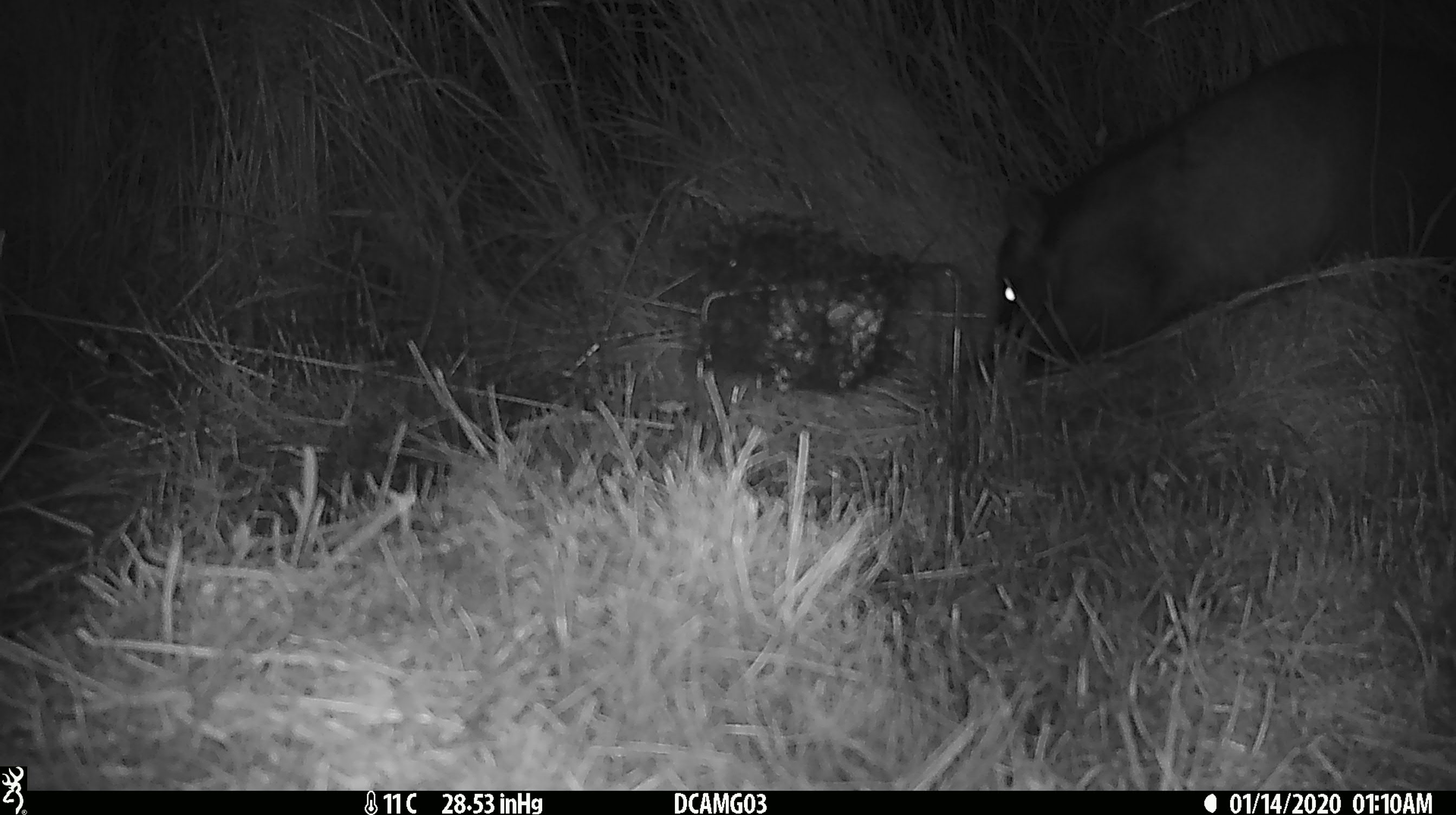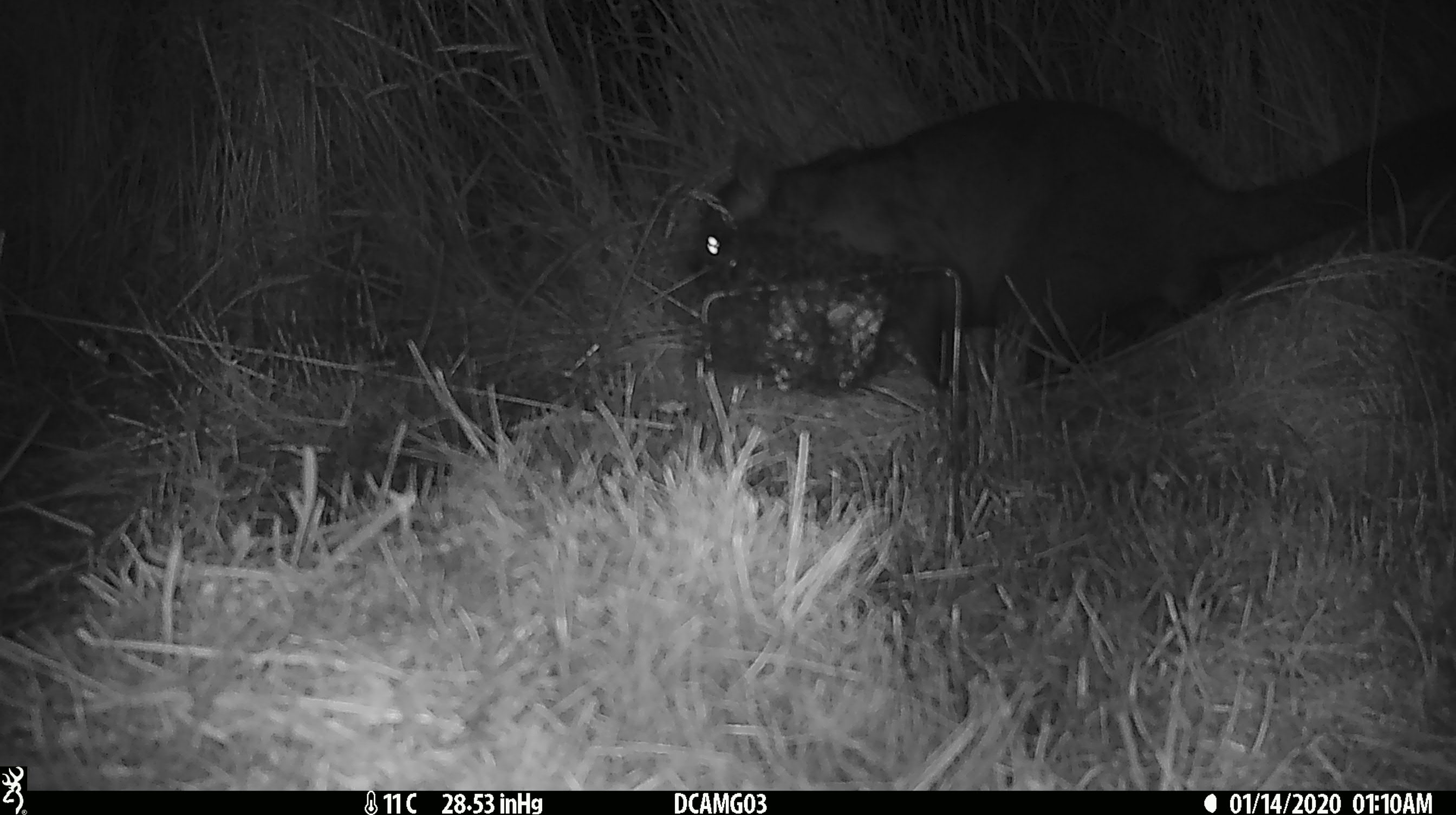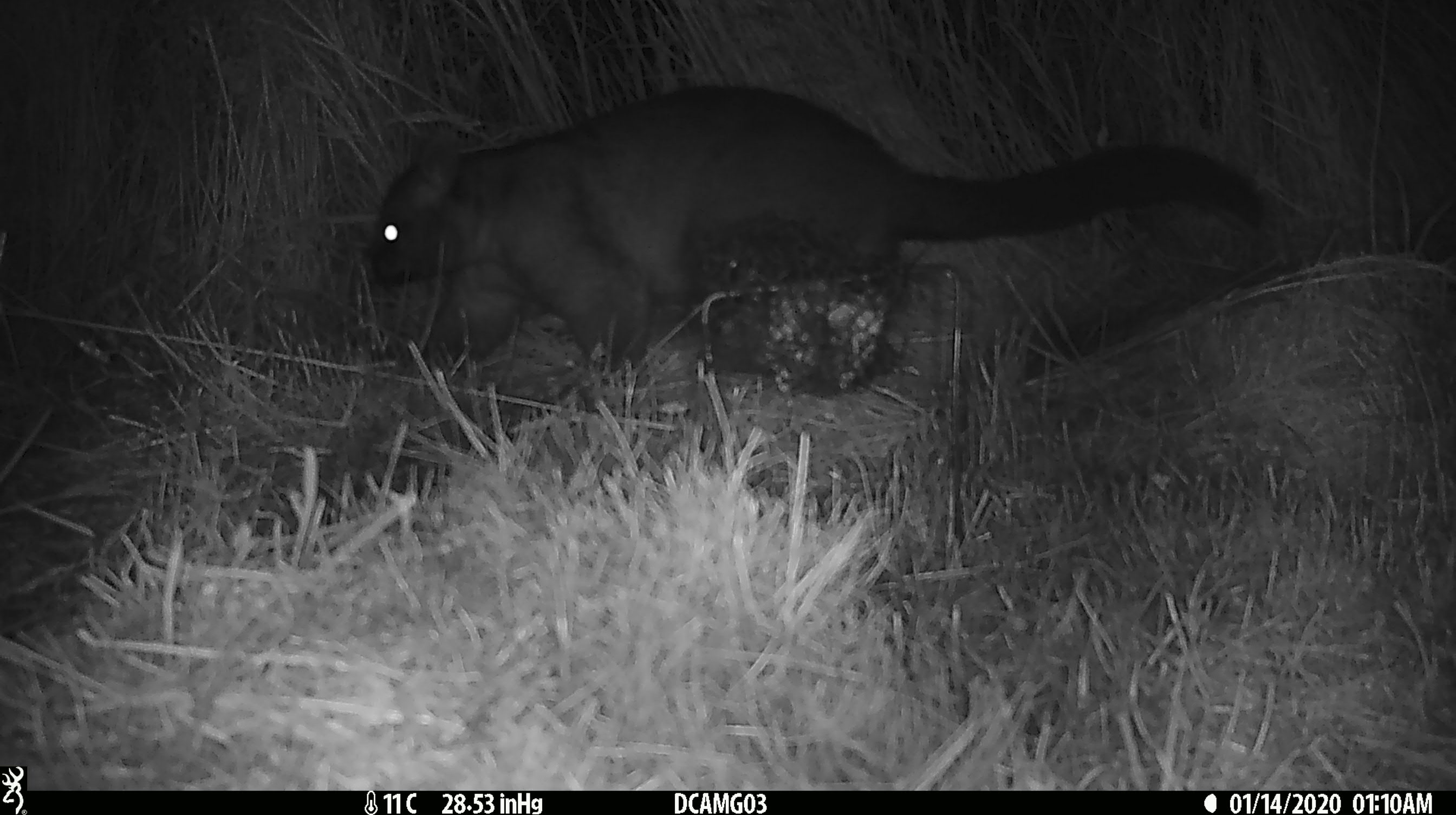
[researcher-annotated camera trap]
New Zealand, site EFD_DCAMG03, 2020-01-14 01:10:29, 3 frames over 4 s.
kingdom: Animalia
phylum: Chordata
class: Mammalia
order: Diprotodontia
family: Phalangeridae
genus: Trichosurus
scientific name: Trichosurus vulpecula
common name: common brushtail possum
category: possum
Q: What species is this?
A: Possum (common brushtail possum) (Trichosurus vulpecula).